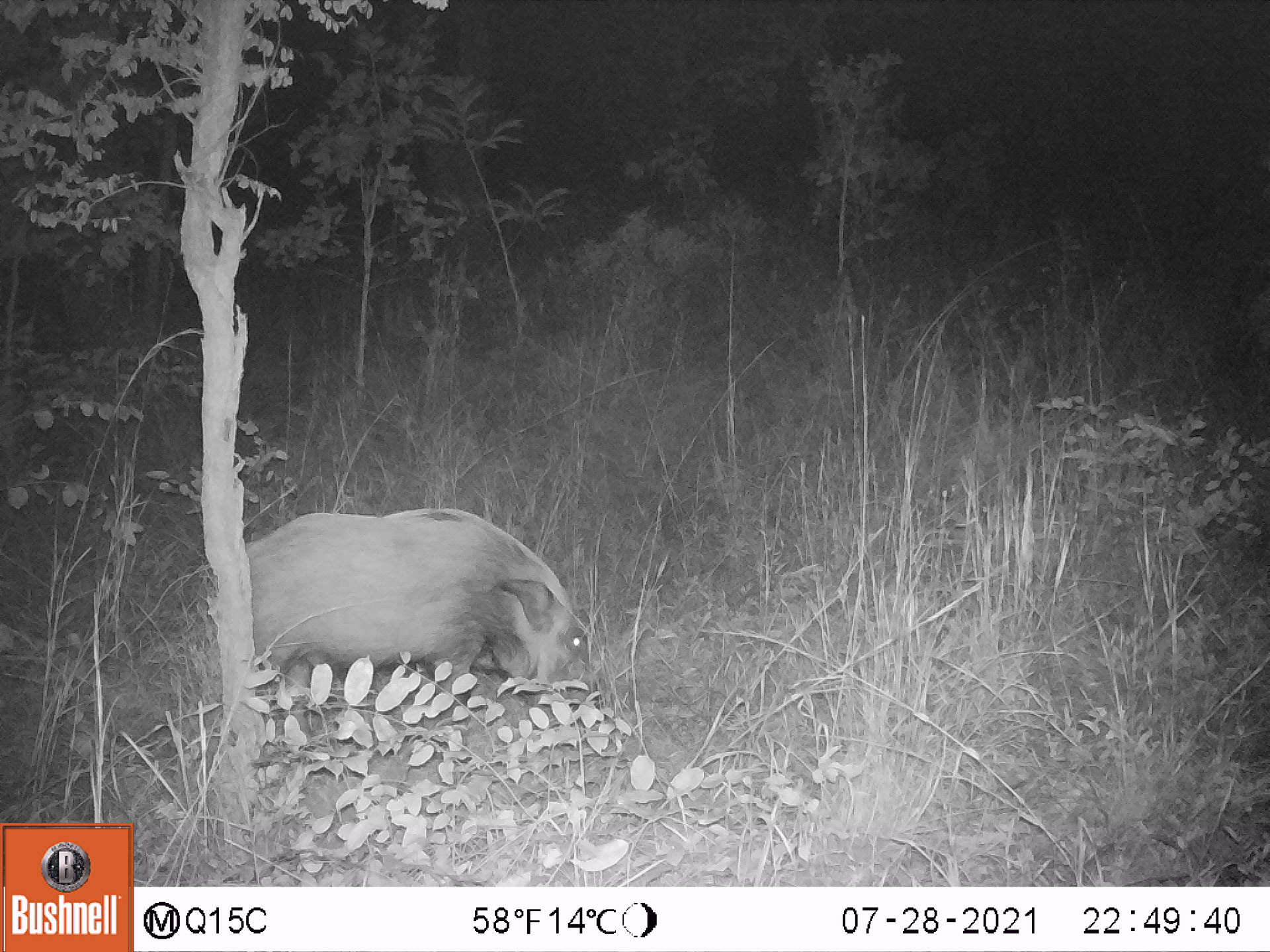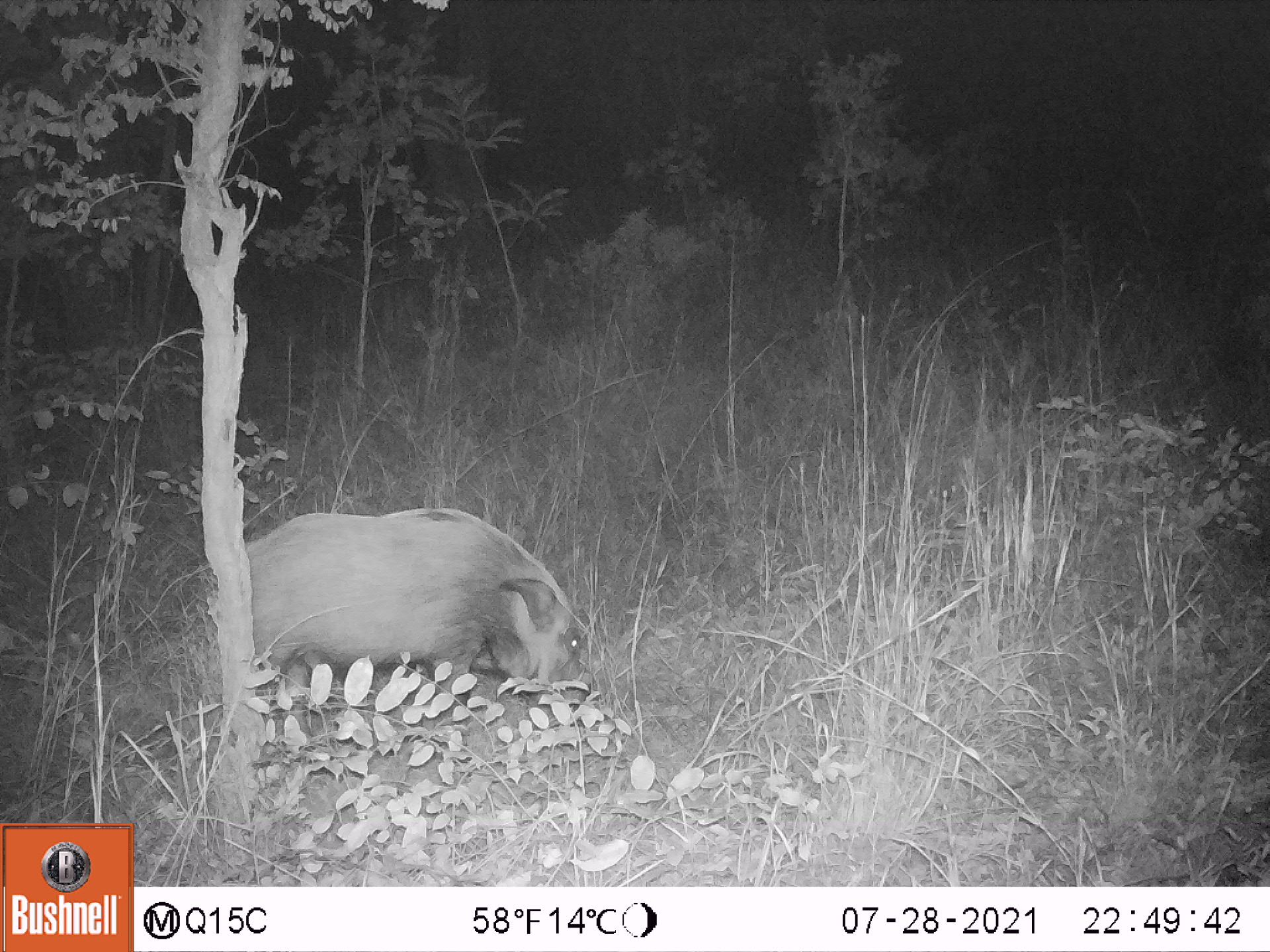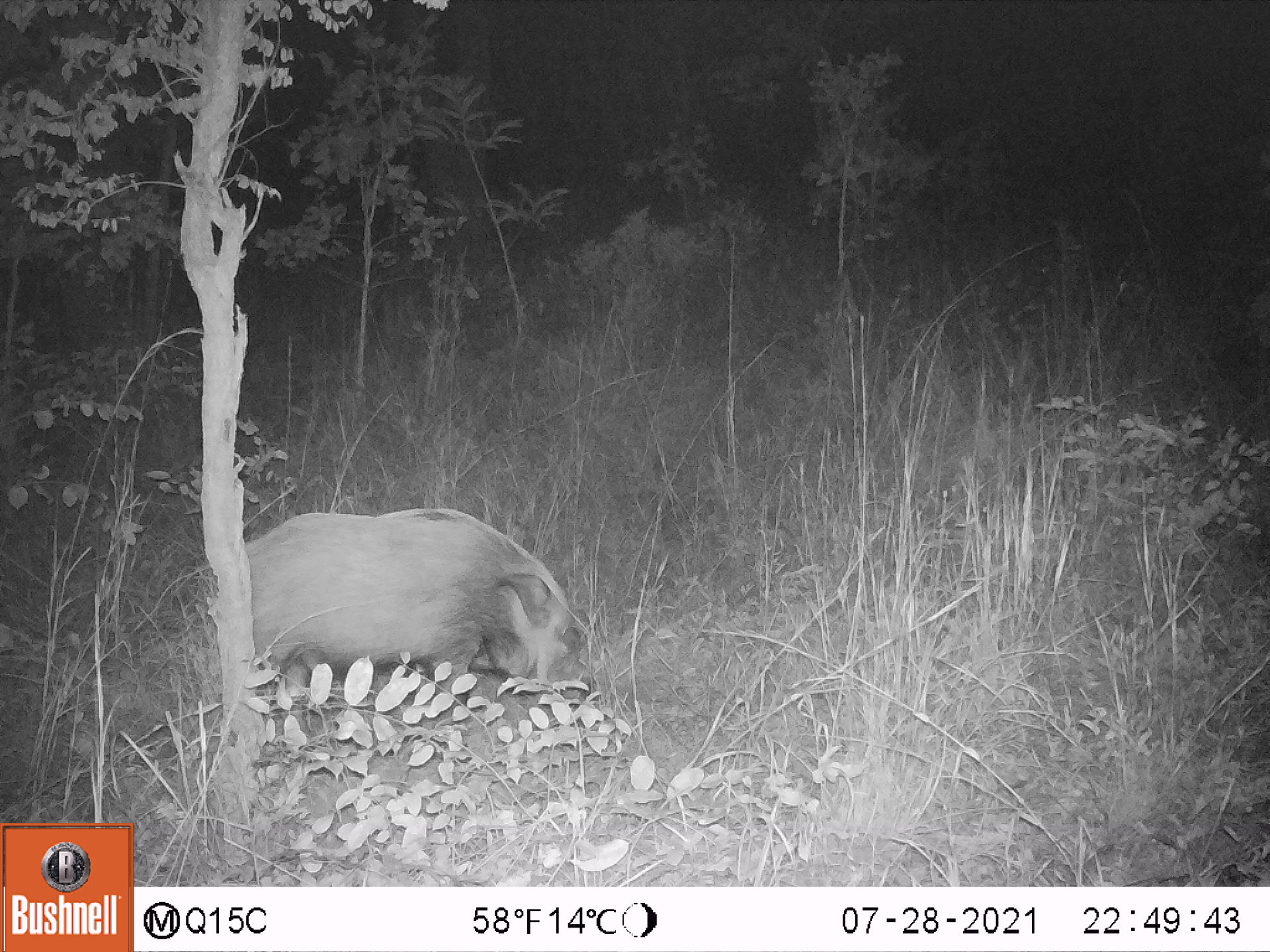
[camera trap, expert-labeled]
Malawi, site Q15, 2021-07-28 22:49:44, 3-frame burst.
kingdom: Animalia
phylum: Chordata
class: Mammalia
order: Artiodactyla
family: Suidae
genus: Potamochoerus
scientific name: Potamochoerus larvatus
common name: bushpig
Bushpig (Potamochoerus larvatus), count 1.